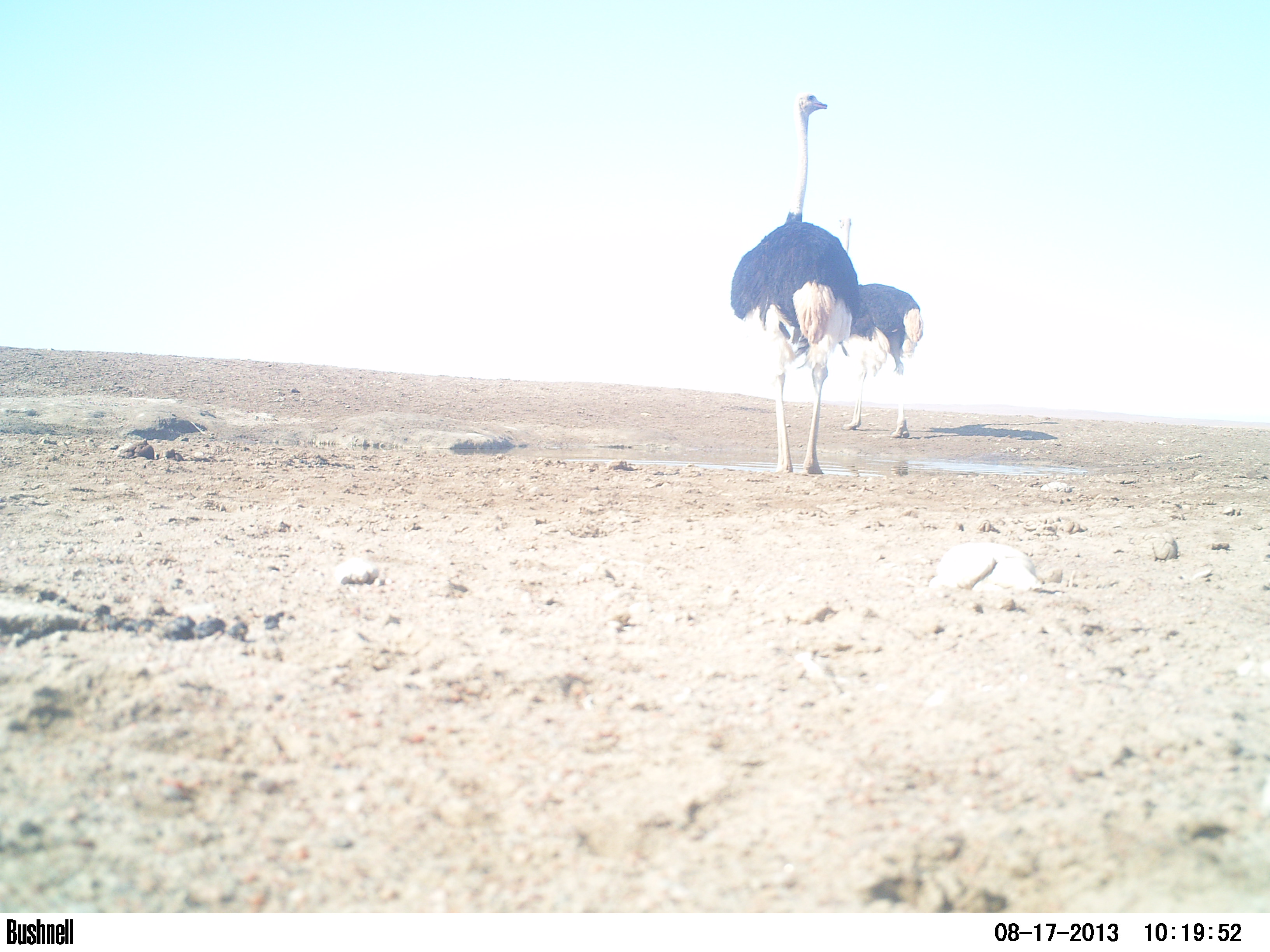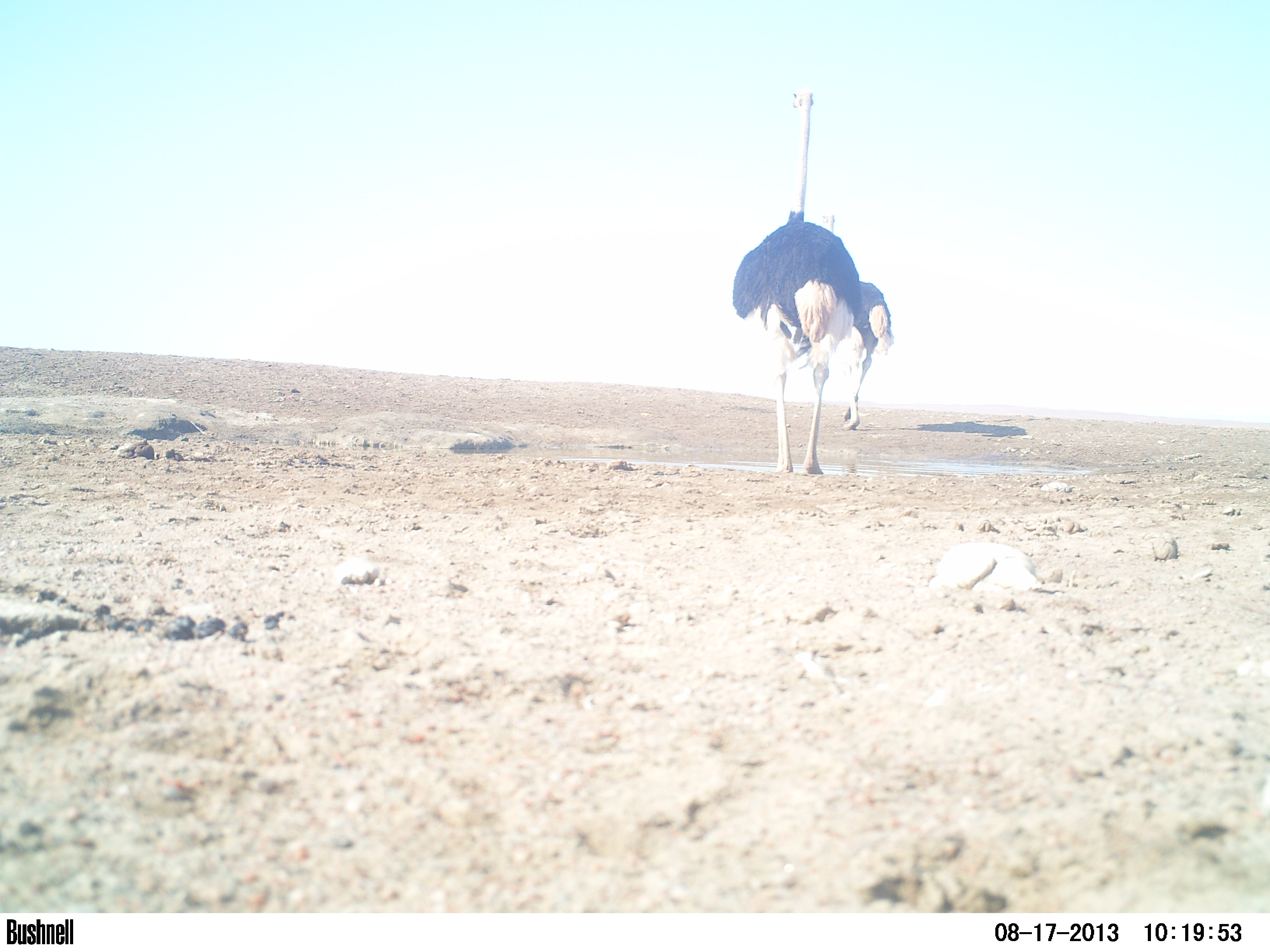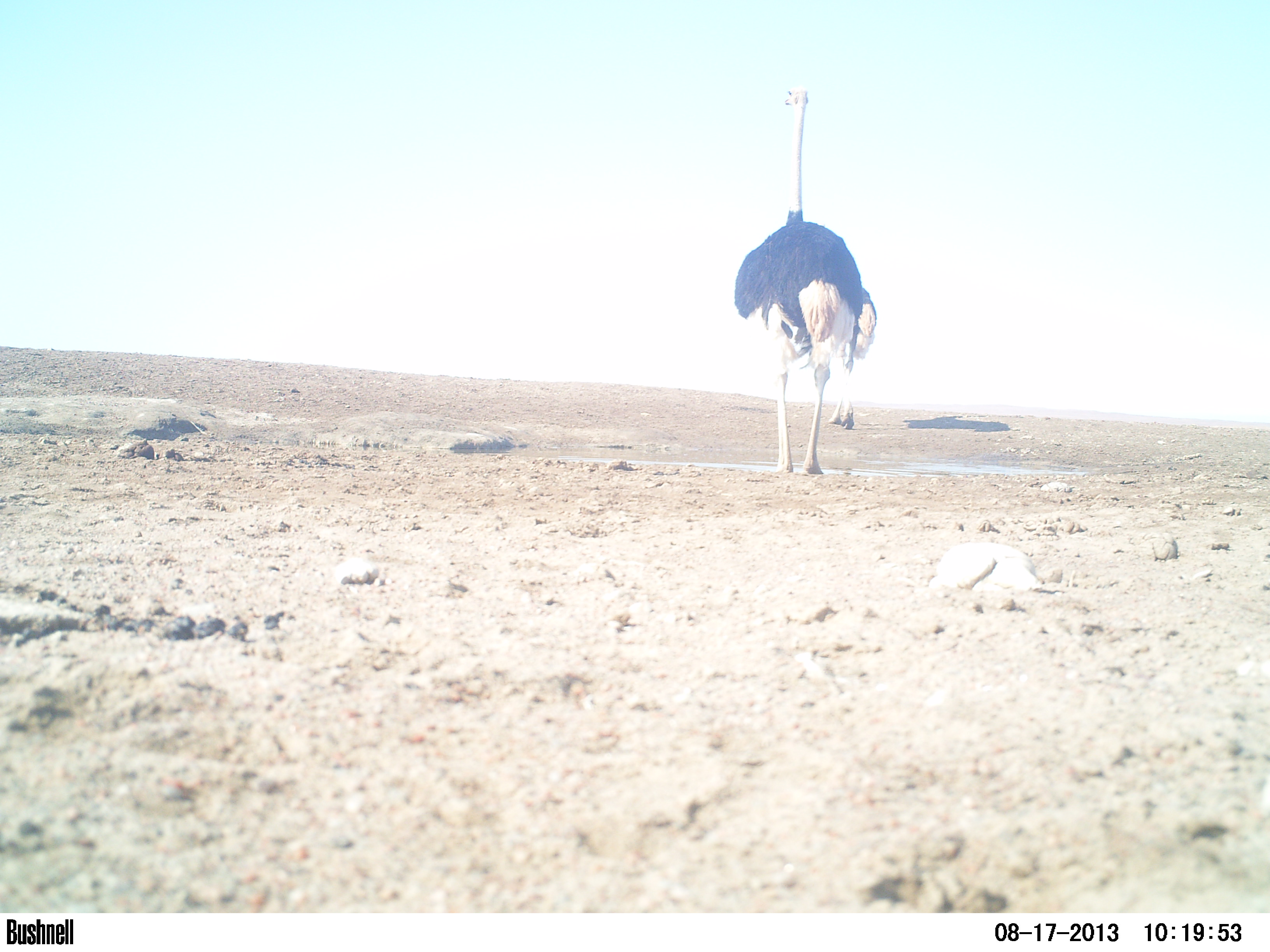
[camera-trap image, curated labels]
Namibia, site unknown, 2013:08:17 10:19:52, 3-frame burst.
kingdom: Animalia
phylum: Chordata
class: Aves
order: Struthioniformes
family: Struthionidae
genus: Struthio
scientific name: Struthio camelus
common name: common ostrich